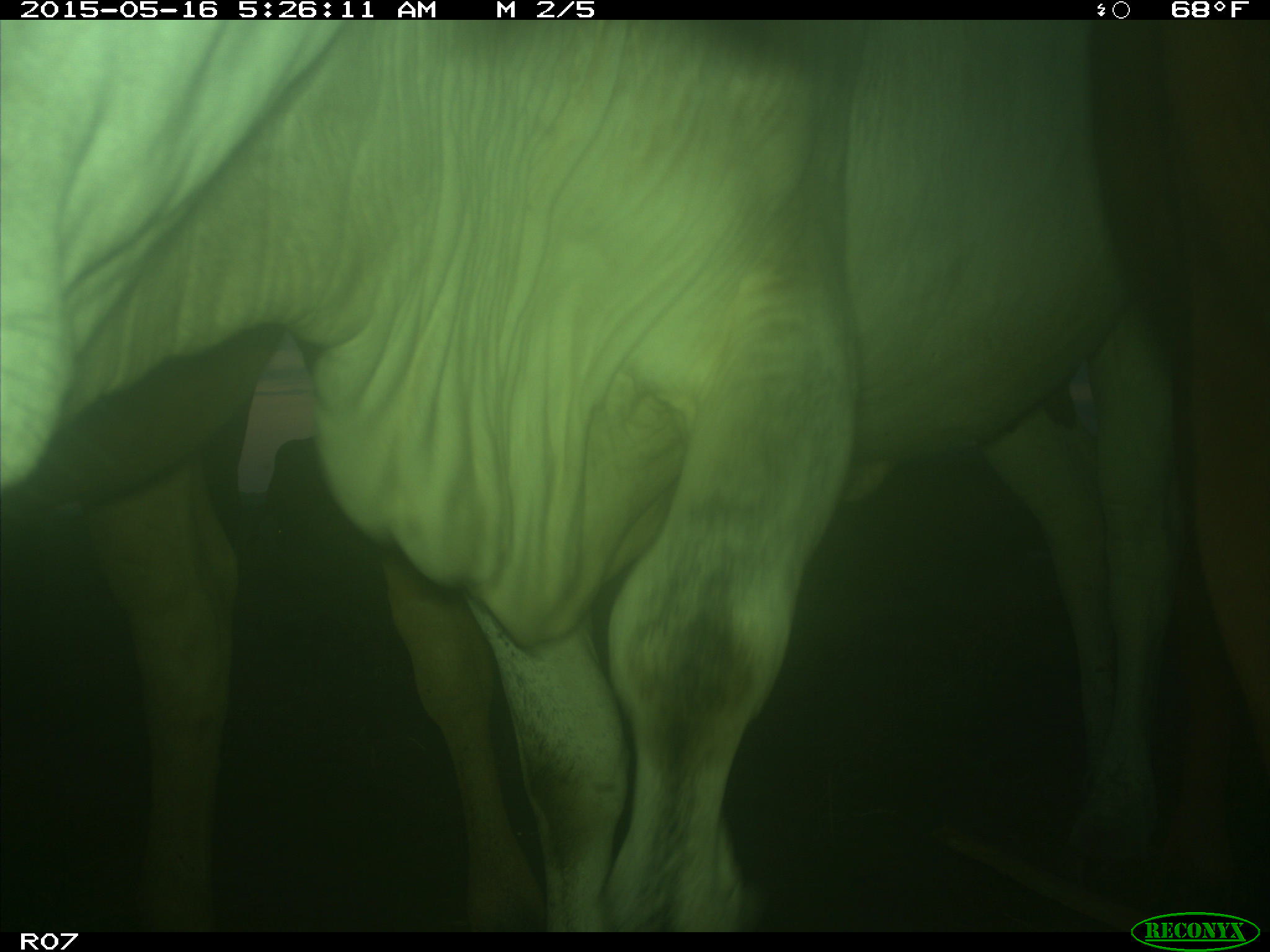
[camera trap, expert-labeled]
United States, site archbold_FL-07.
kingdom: Animalia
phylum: Chordata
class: Mammalia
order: Artiodactyla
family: Bovidae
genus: Bos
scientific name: Bos taurus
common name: domestic cow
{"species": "Bos taurus (domestic cow)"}